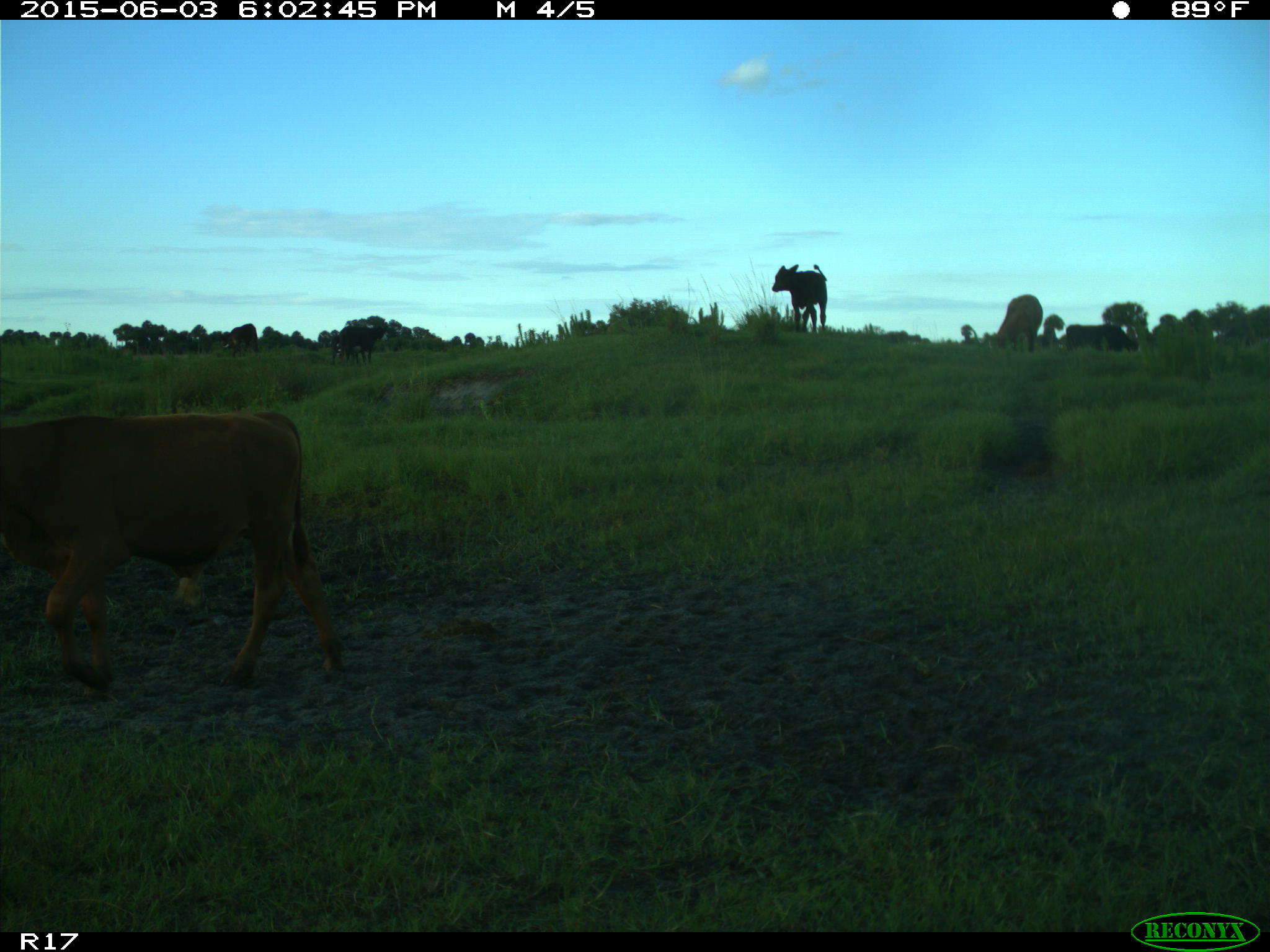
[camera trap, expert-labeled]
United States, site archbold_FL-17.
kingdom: Animalia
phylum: Chordata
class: Mammalia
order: Artiodactyla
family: Bovidae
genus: Bos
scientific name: Bos taurus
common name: domestic cow